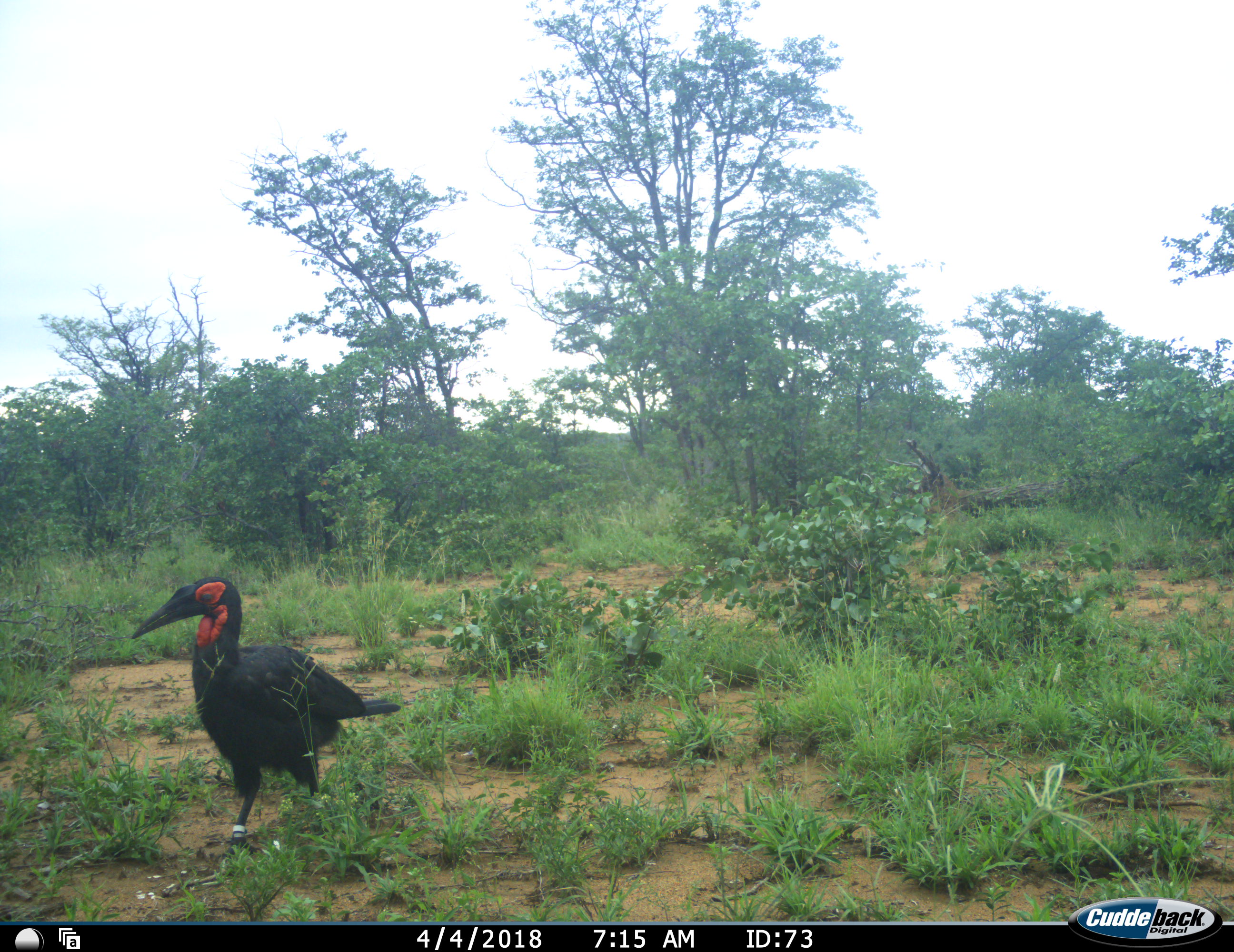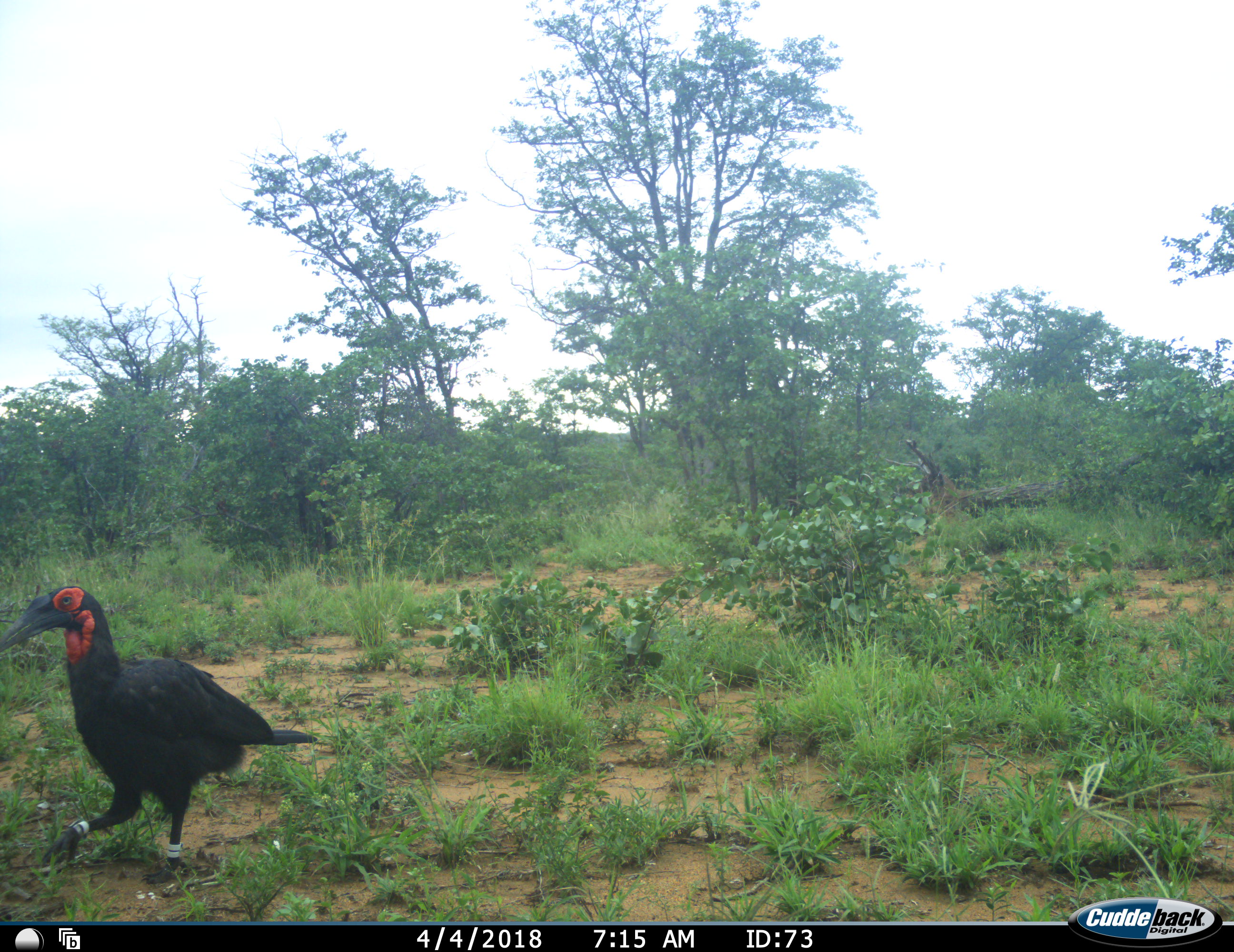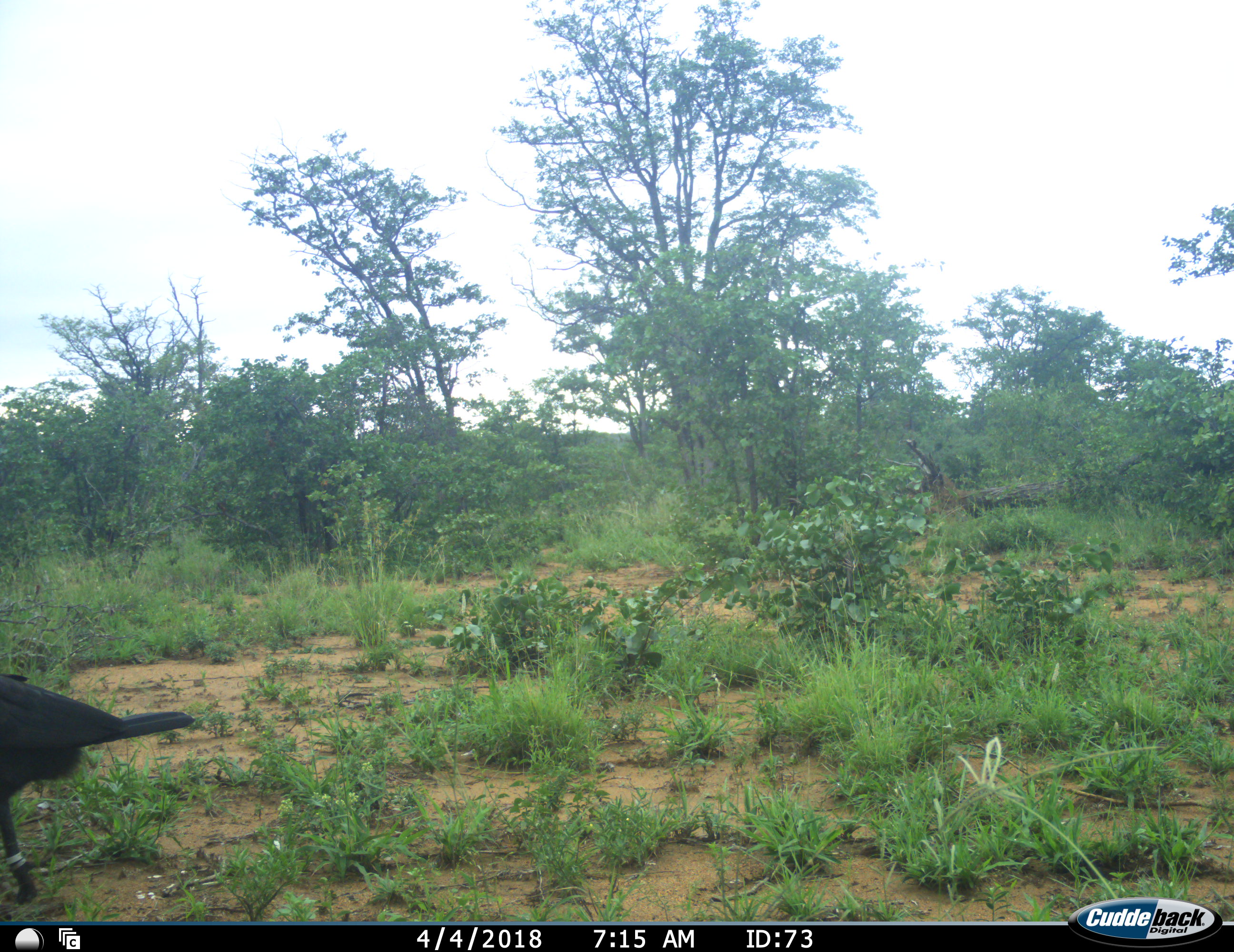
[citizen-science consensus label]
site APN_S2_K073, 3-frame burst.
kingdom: Animalia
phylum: Chordata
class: Aves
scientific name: Aves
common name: bird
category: birdother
Birdother (bird) (Aves), count 1. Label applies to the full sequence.